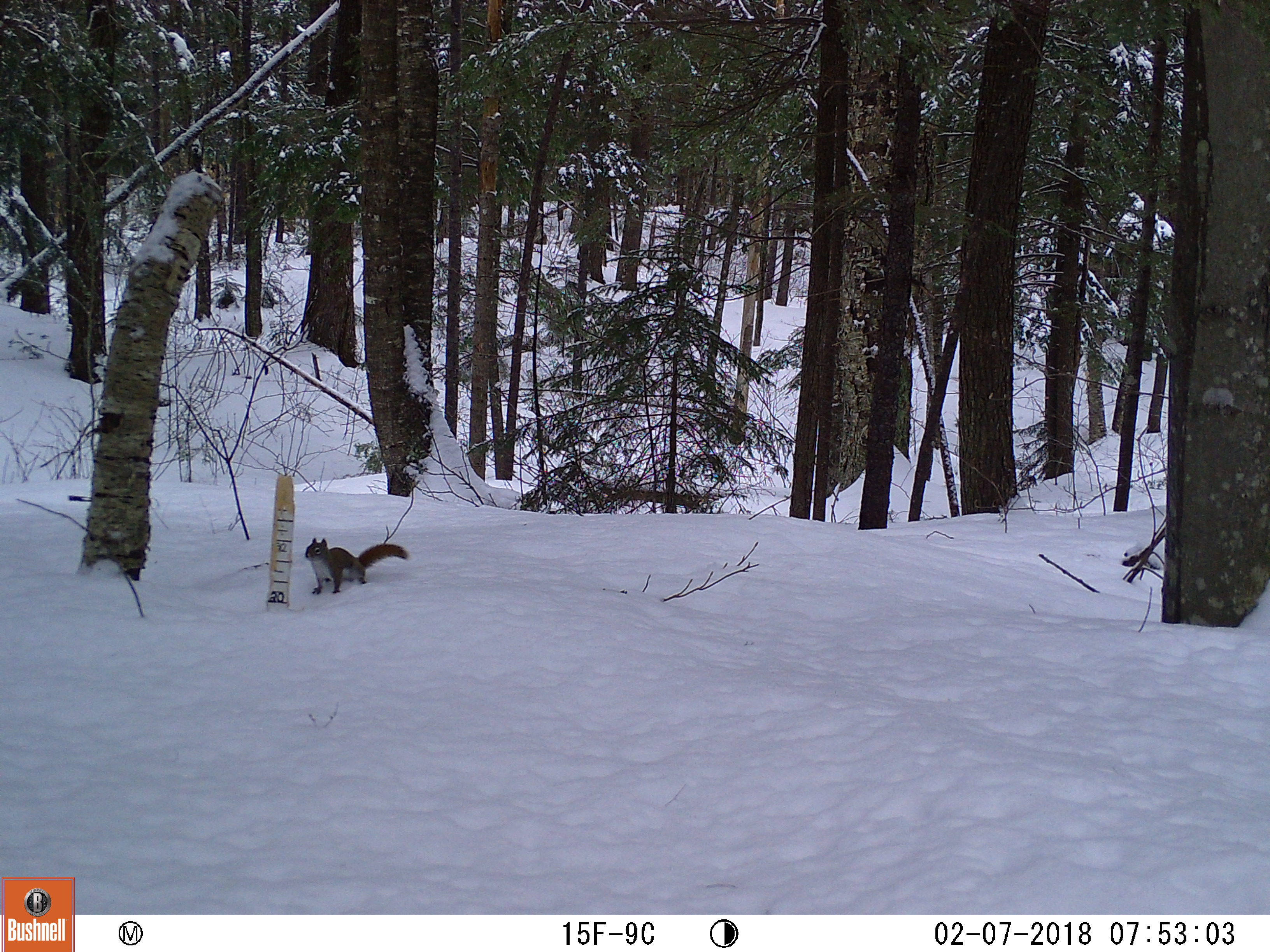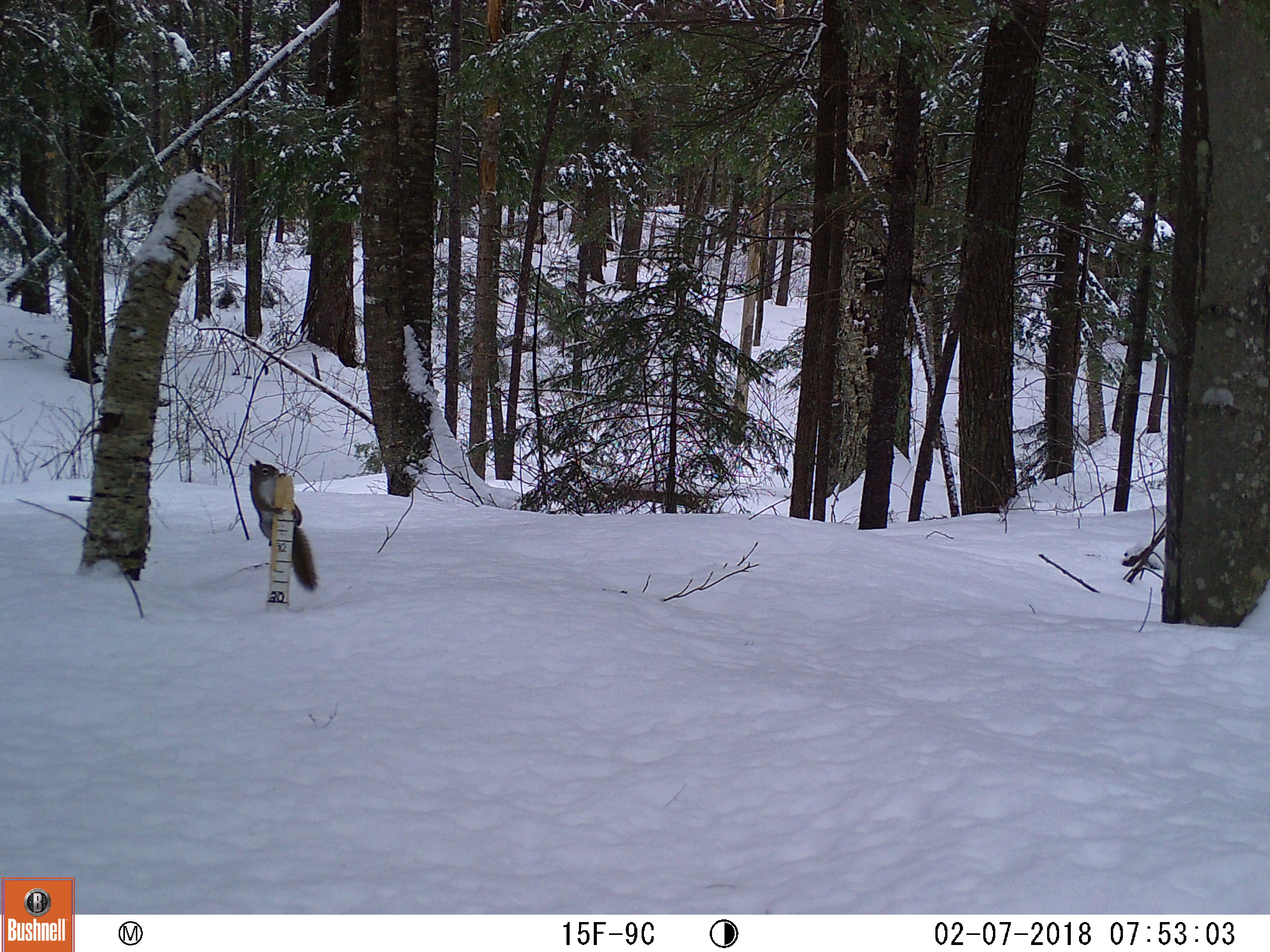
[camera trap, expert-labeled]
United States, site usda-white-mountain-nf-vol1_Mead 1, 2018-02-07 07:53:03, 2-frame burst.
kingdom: Animalia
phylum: Chordata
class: Mammalia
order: Rodentia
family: Sciuridae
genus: Tamiasciurus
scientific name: Tamiasciurus hudsonicus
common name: red squirrel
Red squirrel (Tamiasciurus hudsonicus).